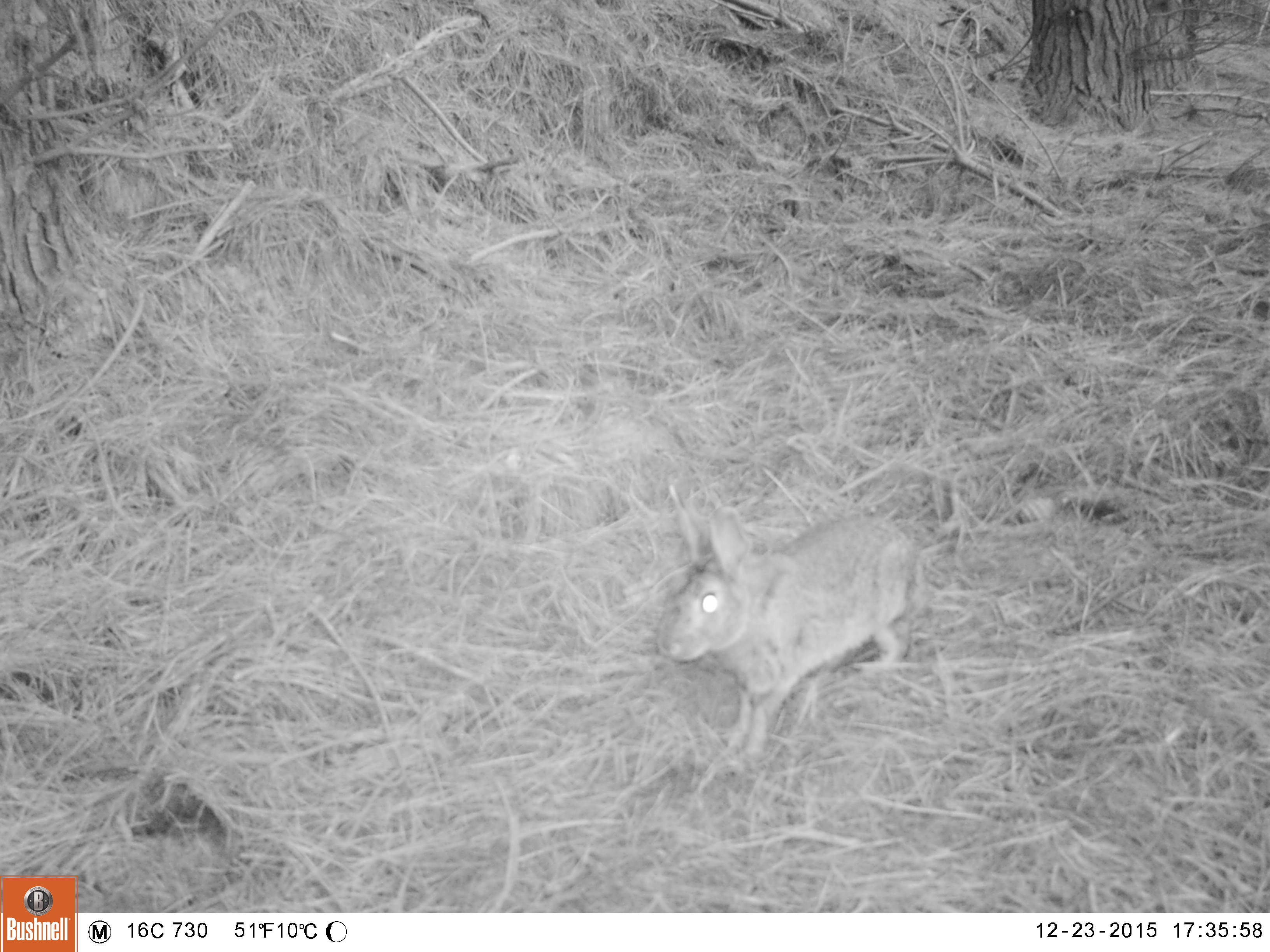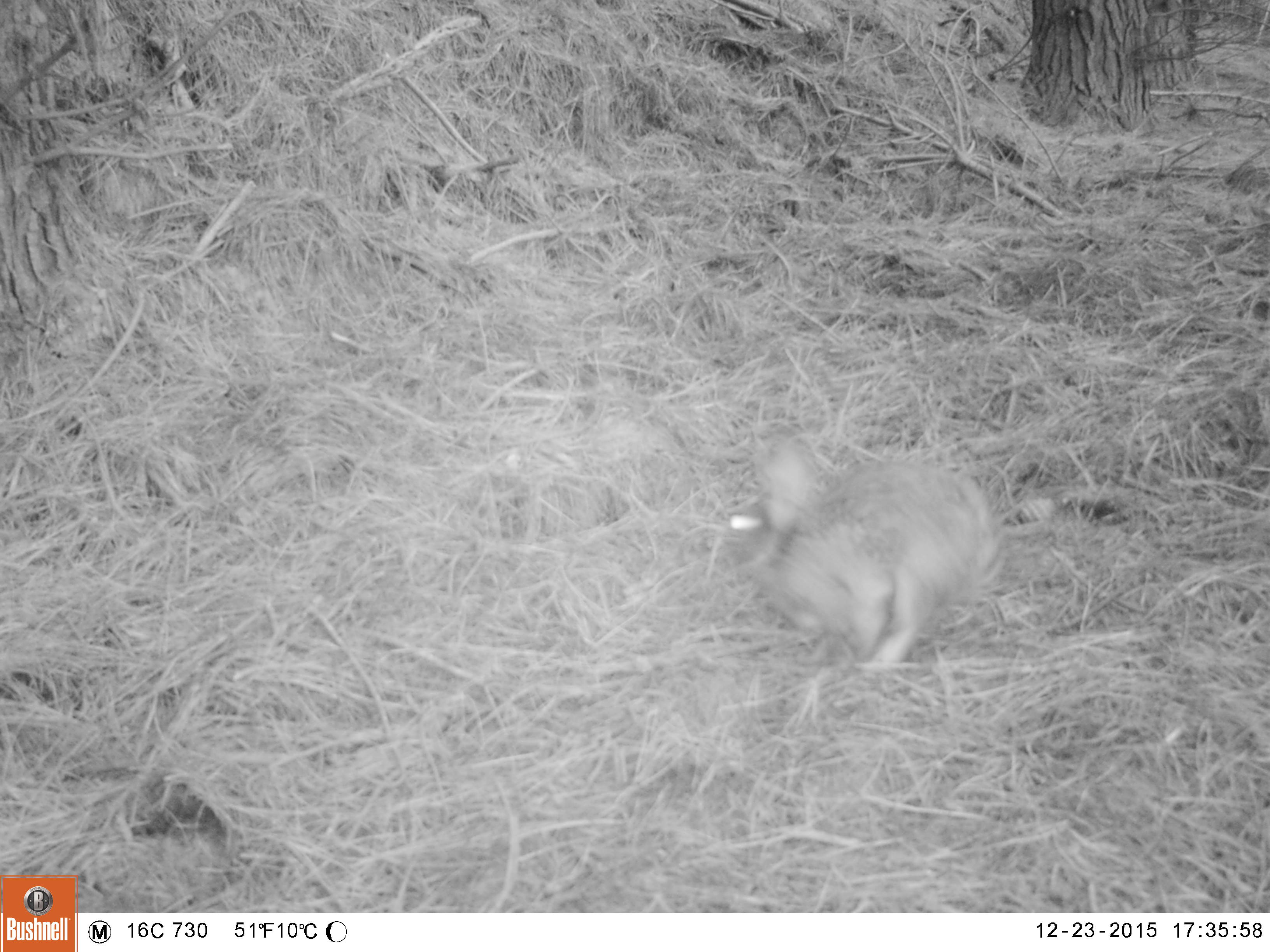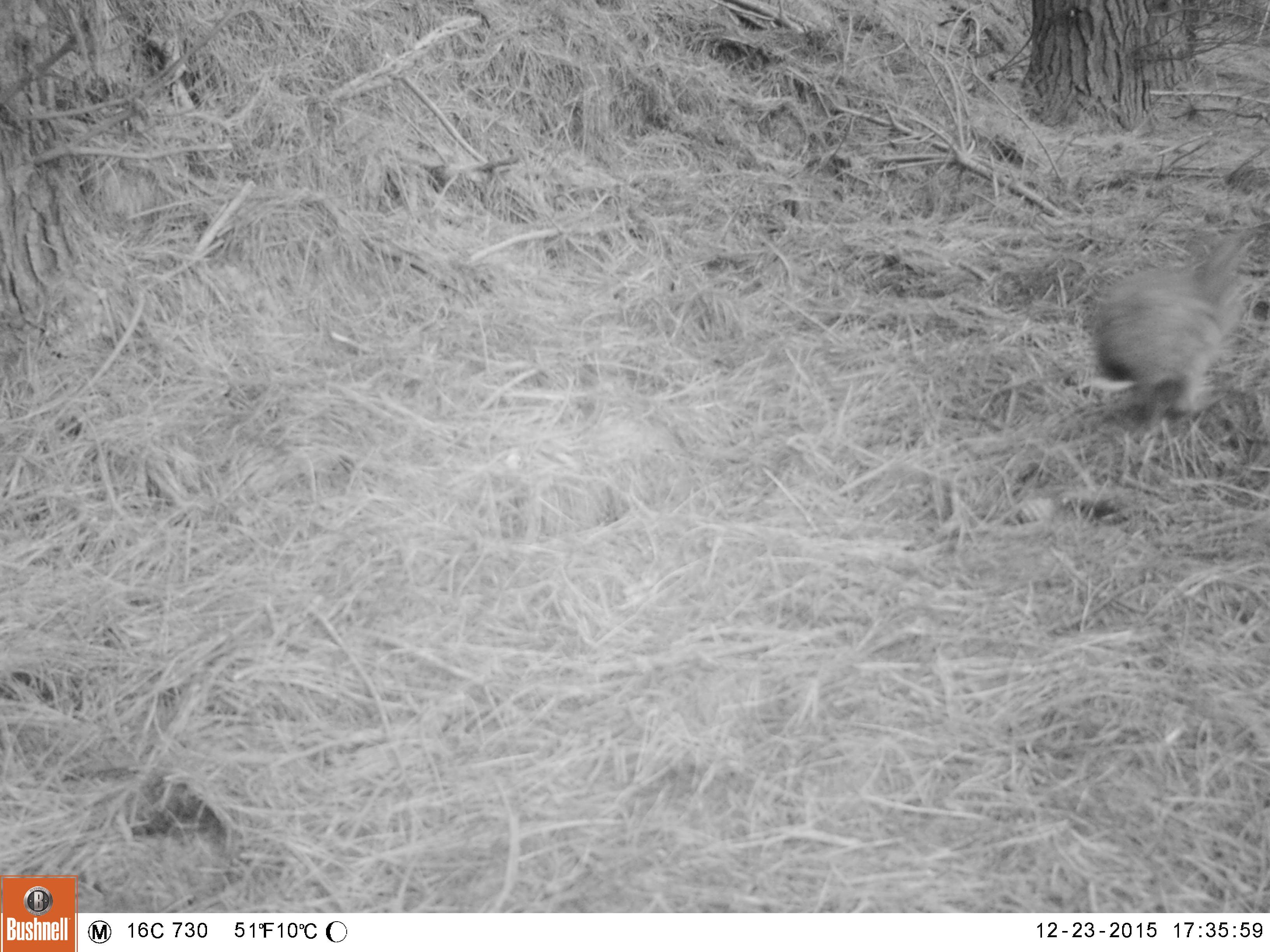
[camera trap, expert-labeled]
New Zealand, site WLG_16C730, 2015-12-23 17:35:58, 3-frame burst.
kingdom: Animalia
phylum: Chordata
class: Mammalia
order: Lagomorpha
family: Leporidae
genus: Oryctolagus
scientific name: Oryctolagus cuniculus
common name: european rabbit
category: rabbit